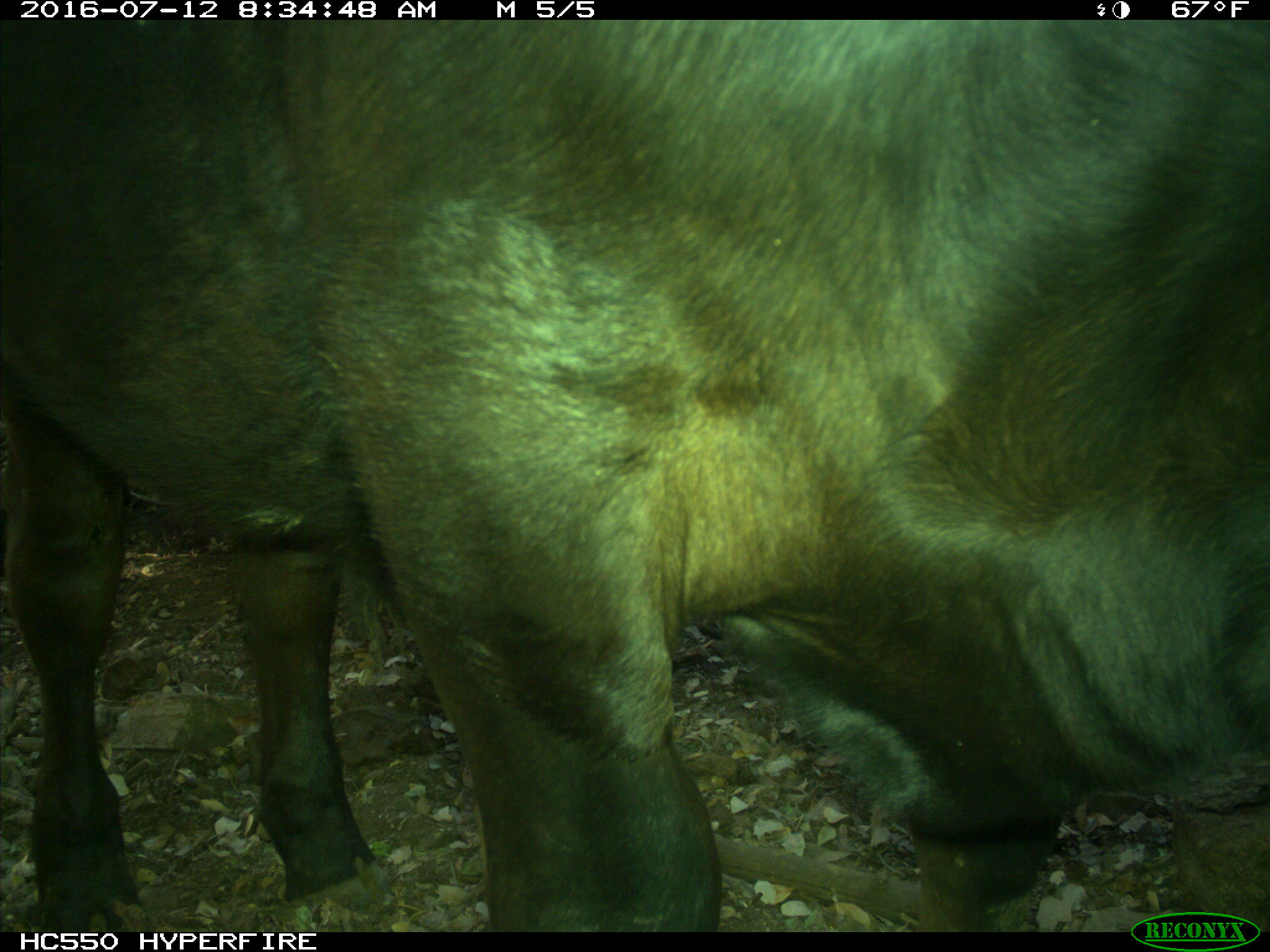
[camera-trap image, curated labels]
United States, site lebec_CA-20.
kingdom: Animalia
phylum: Chordata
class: Mammalia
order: Artiodactyla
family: Bovidae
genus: Bos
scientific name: Bos taurus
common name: domestic cow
Bos taurus (domestic cow).